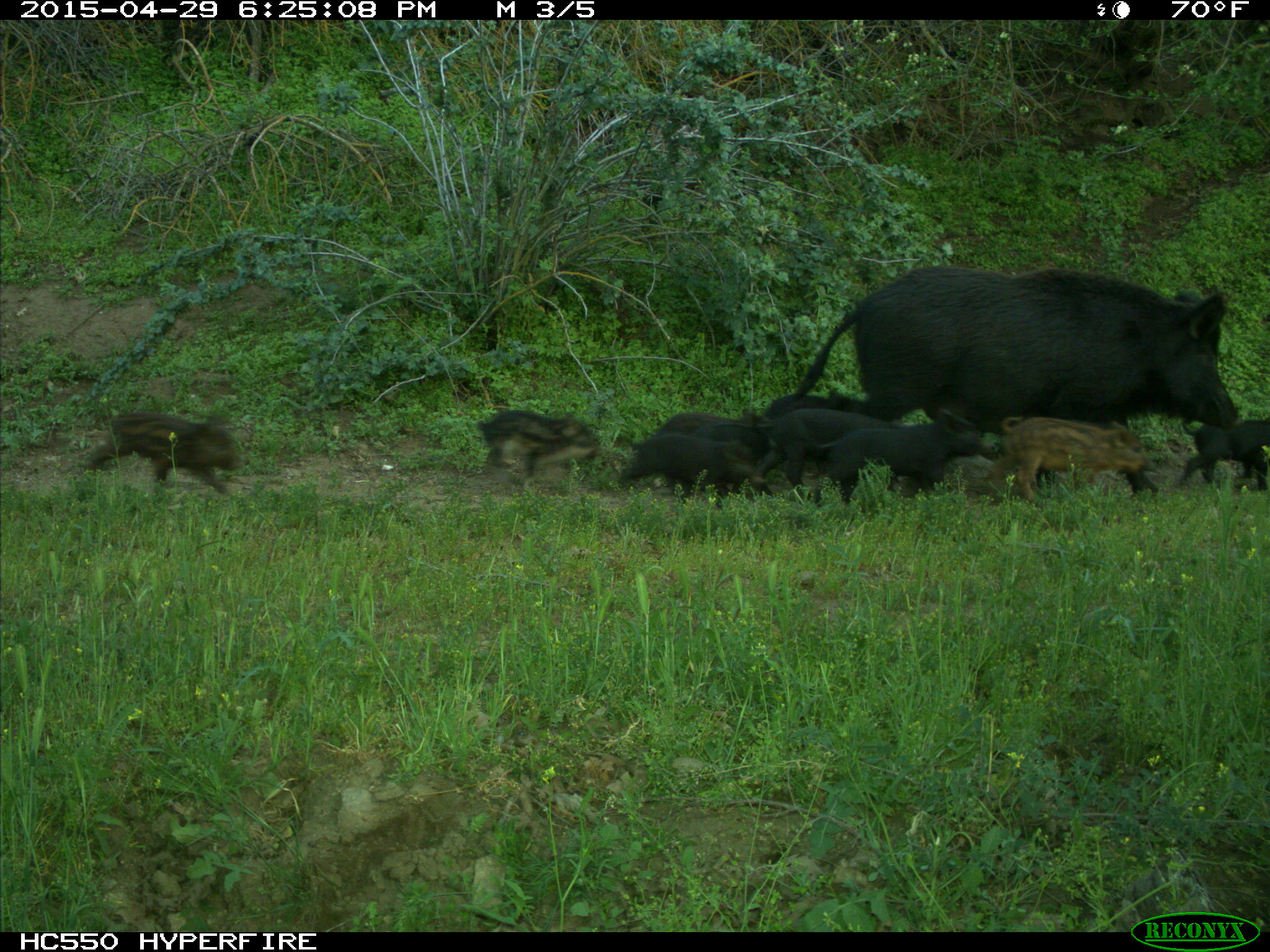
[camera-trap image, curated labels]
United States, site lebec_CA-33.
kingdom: Animalia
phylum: Chordata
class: Mammalia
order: Artiodactyla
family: Suidae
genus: Sus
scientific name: Sus scrofa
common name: wild boar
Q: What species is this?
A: Sus scrofa (wild boar).